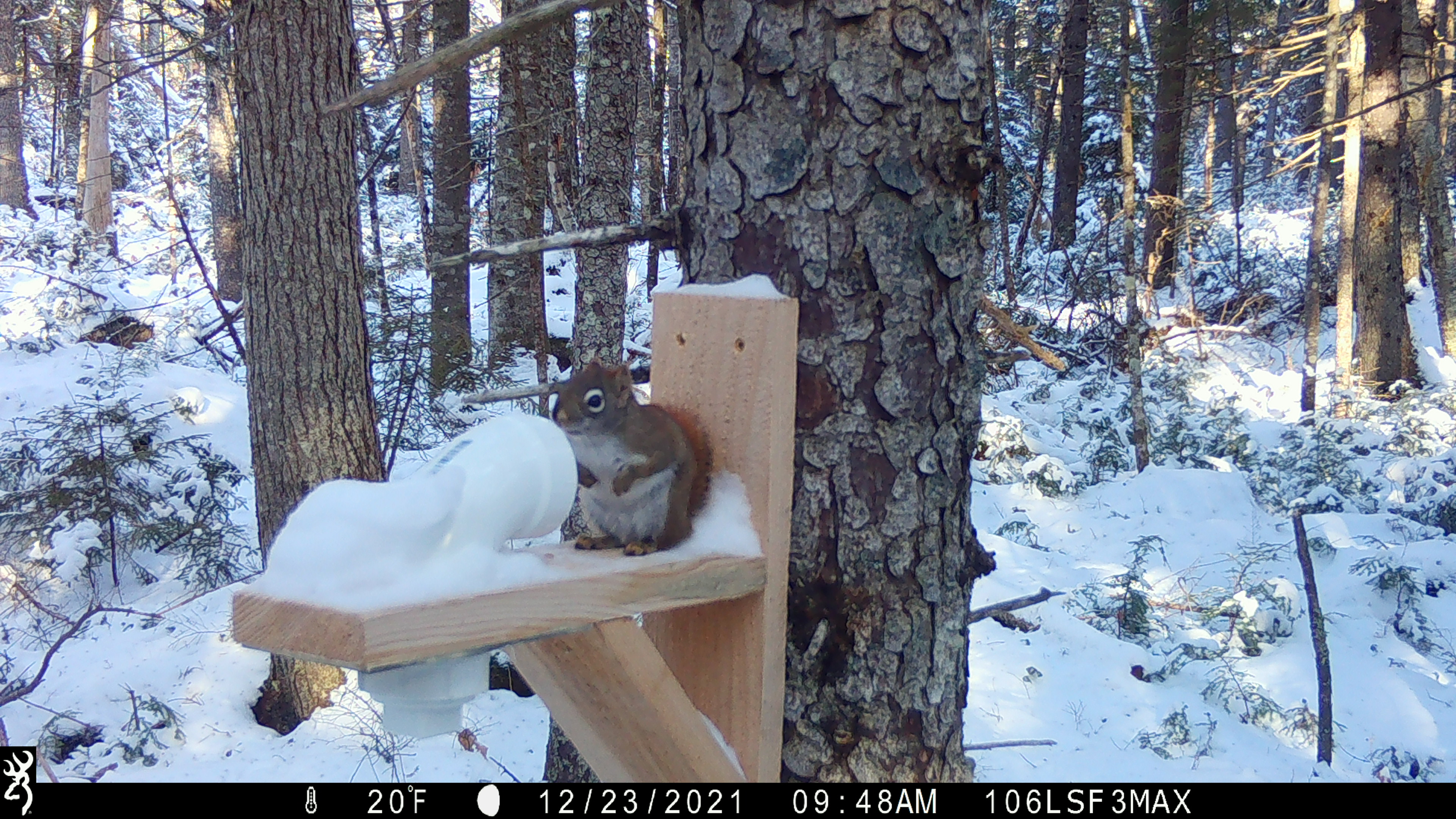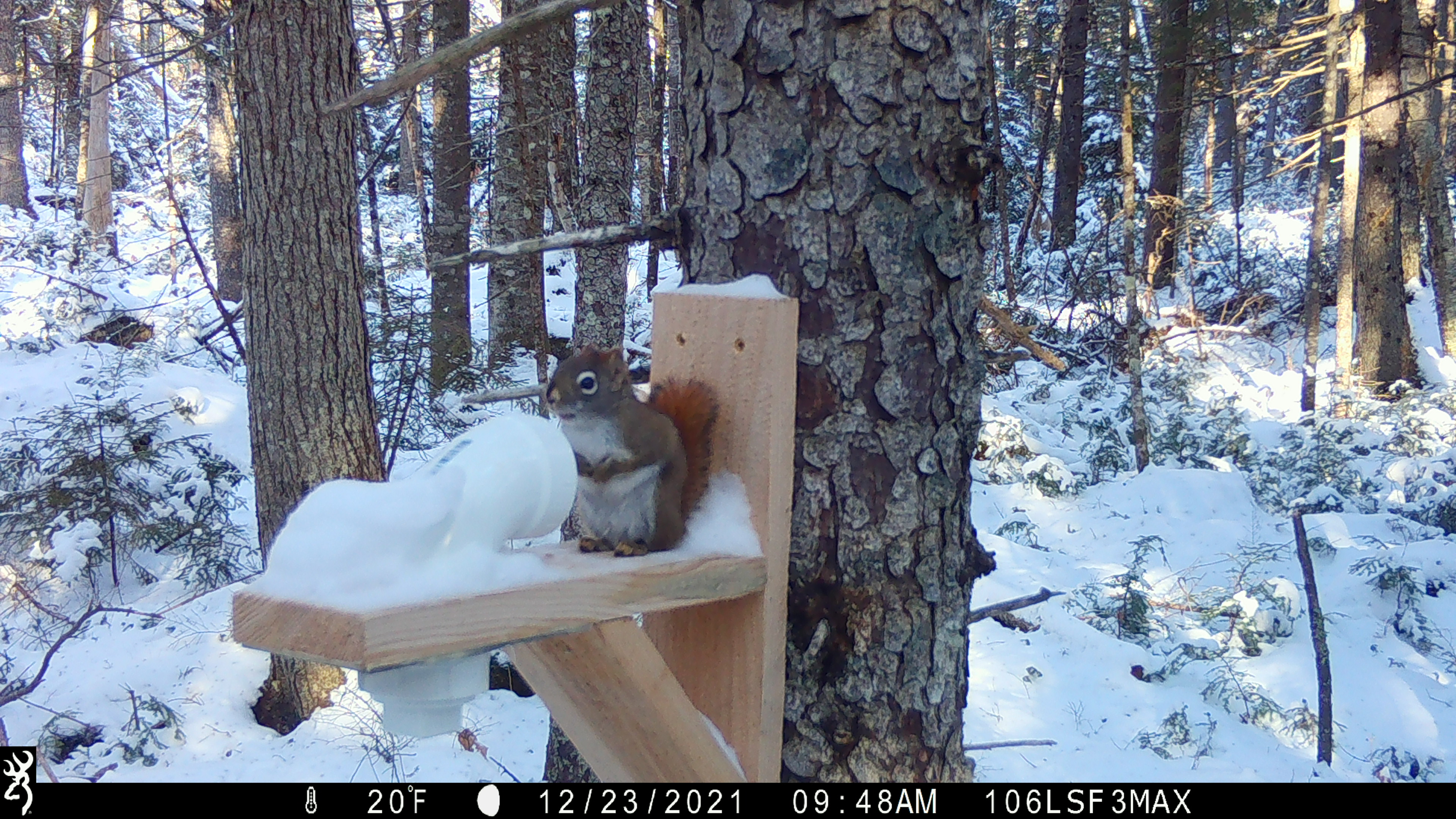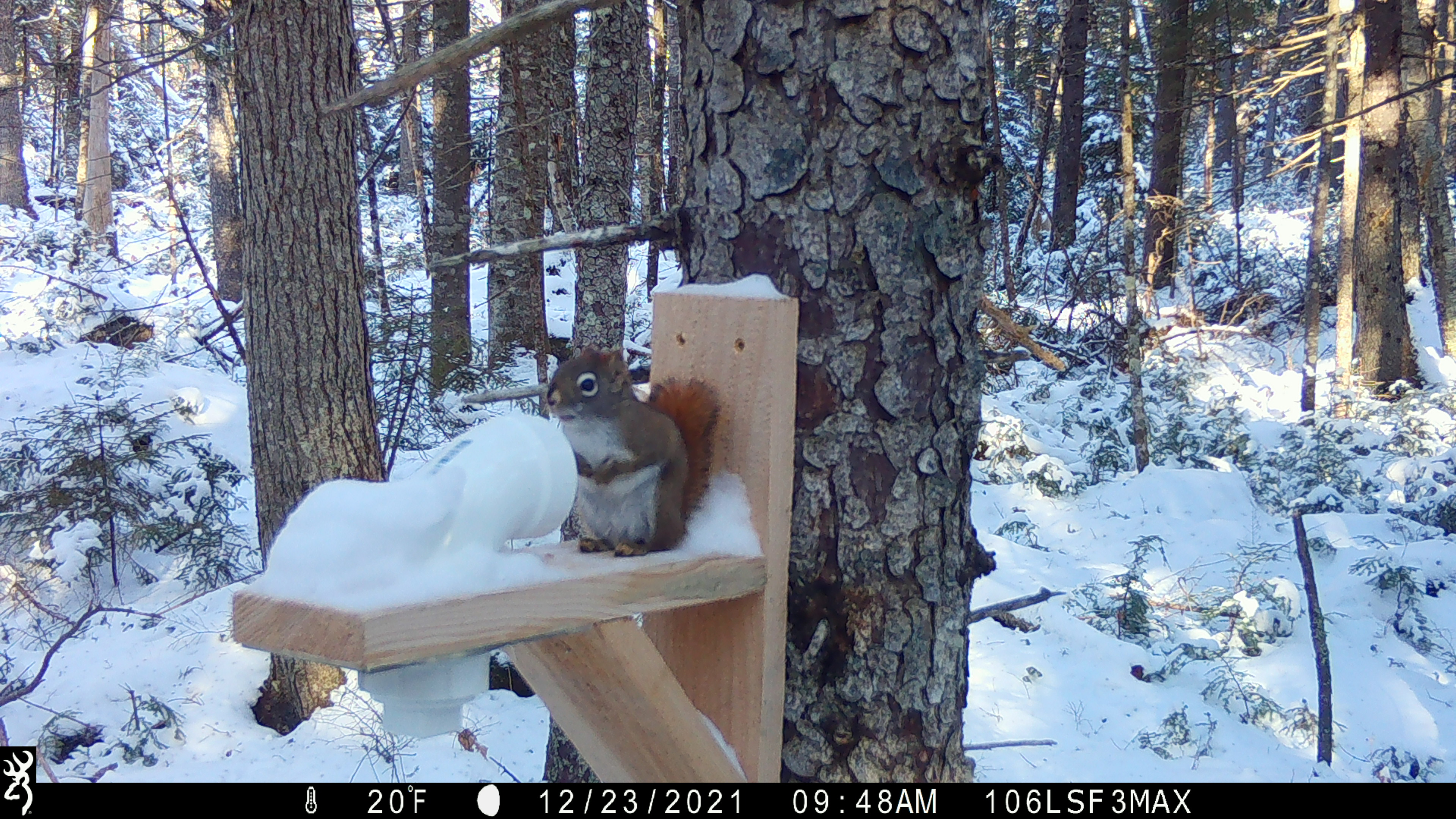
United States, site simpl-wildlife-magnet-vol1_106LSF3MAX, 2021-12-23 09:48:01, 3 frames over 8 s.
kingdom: Animalia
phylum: Chordata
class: Mammalia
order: Rodentia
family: Sciuridae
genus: Tamiasciurus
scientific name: Tamiasciurus hudsonicus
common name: red squirrel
Red squirrel (Tamiasciurus hudsonicus).